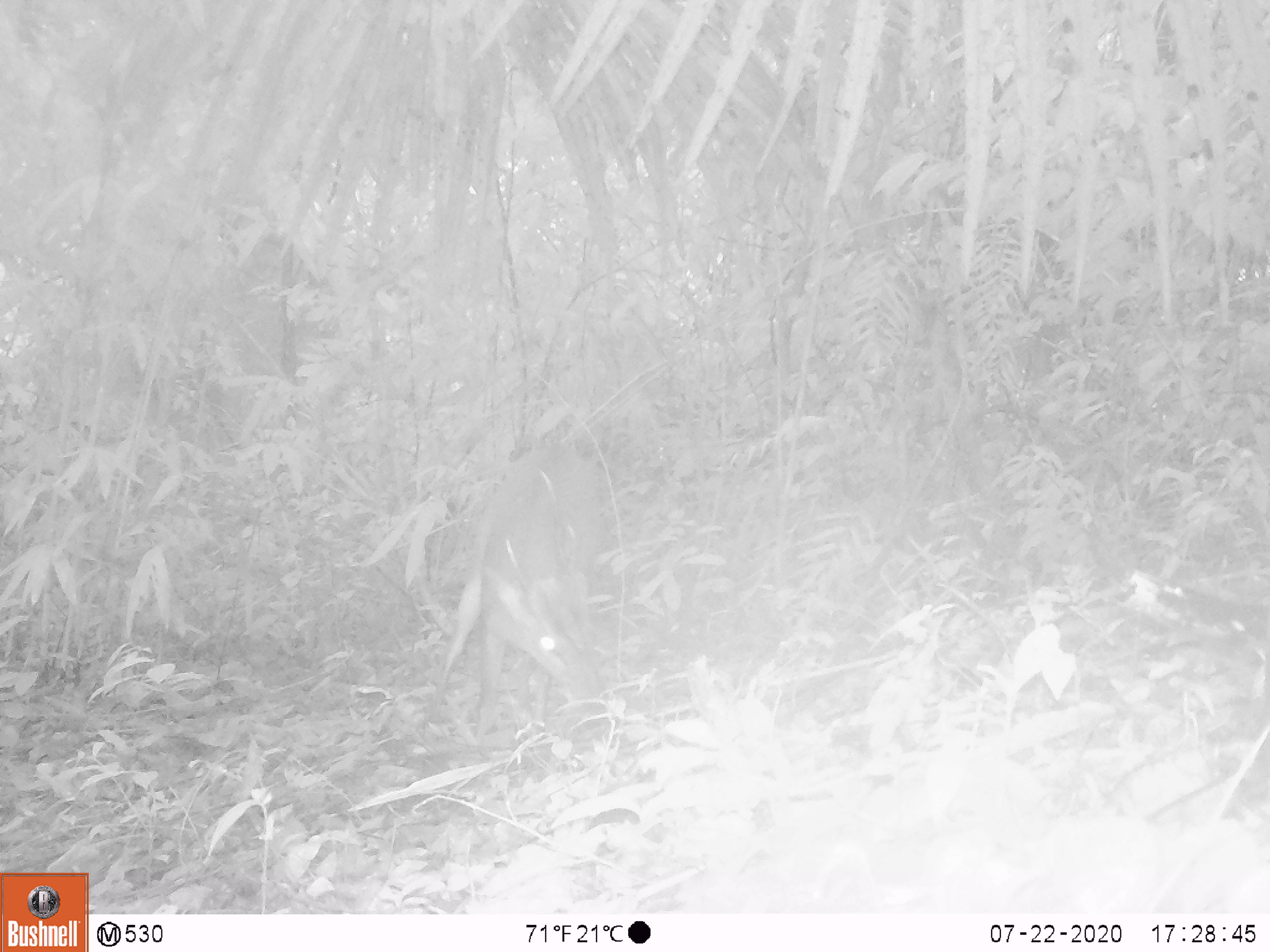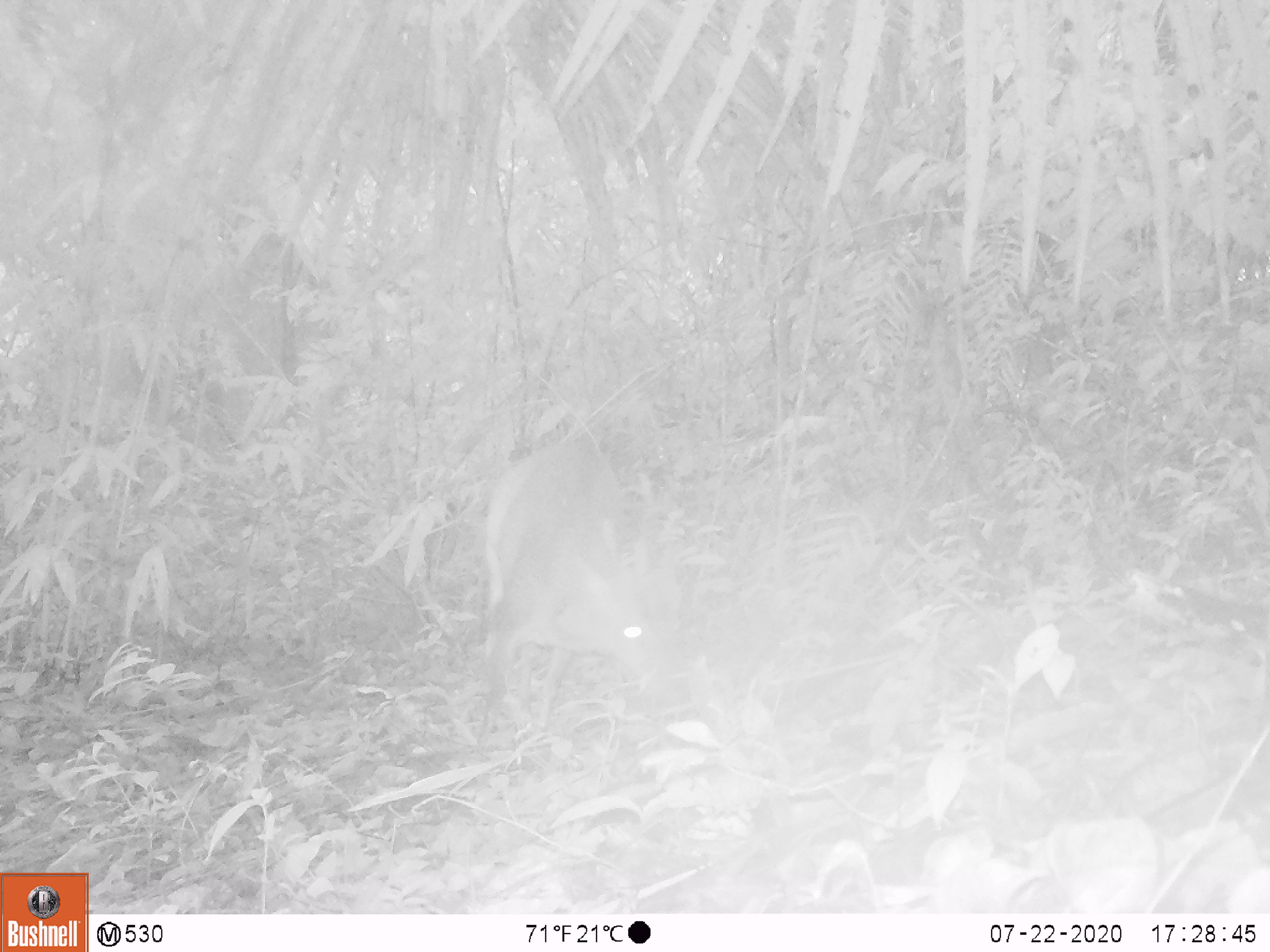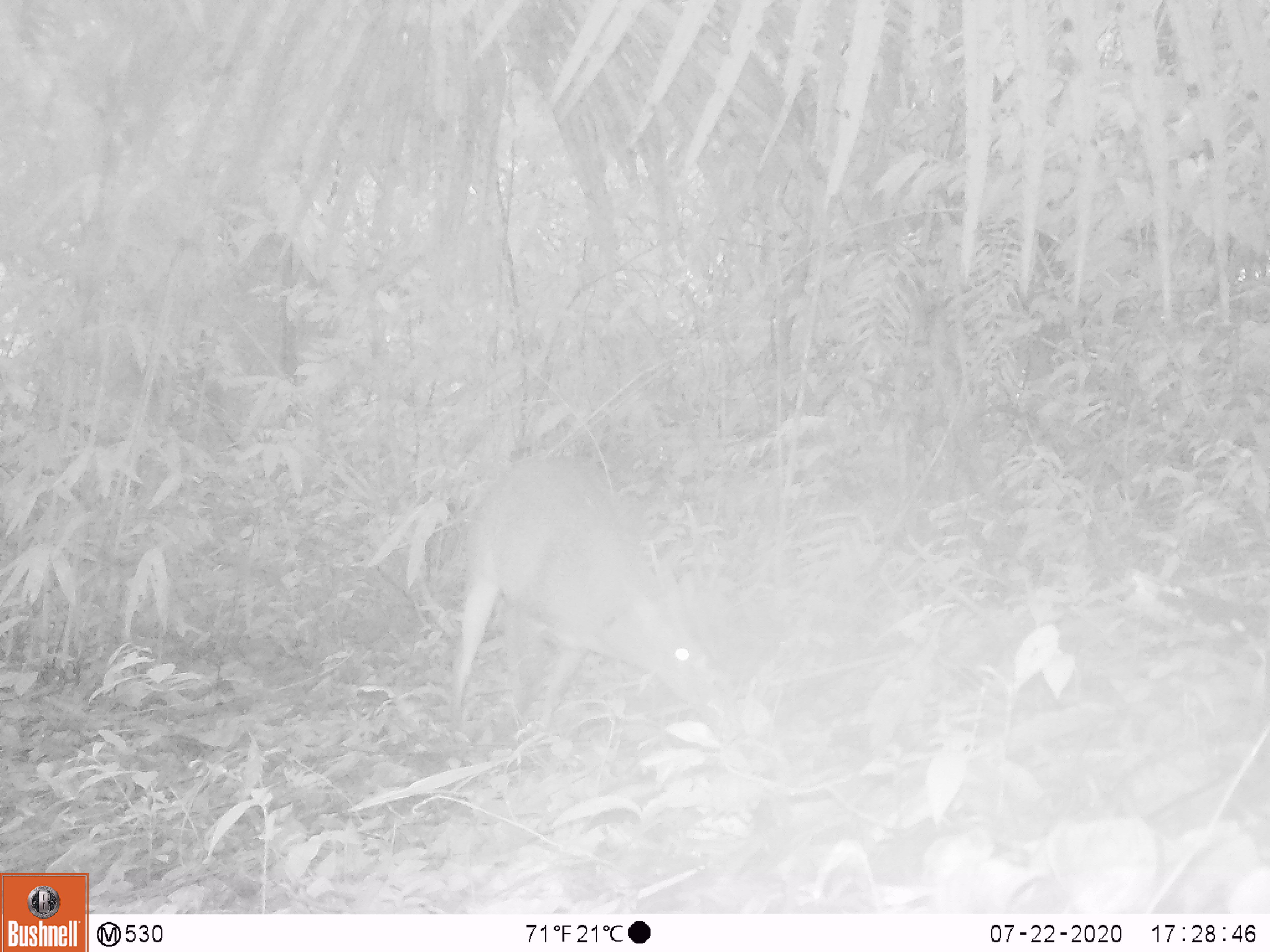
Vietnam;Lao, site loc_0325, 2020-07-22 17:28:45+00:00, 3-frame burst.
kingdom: Animalia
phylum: Chordata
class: Mammalia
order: Artiodactyla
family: Cervidae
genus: Muntiacus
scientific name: Muntiacus vuquangensis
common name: large-antlered muntjac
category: large antlered muntjac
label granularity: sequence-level